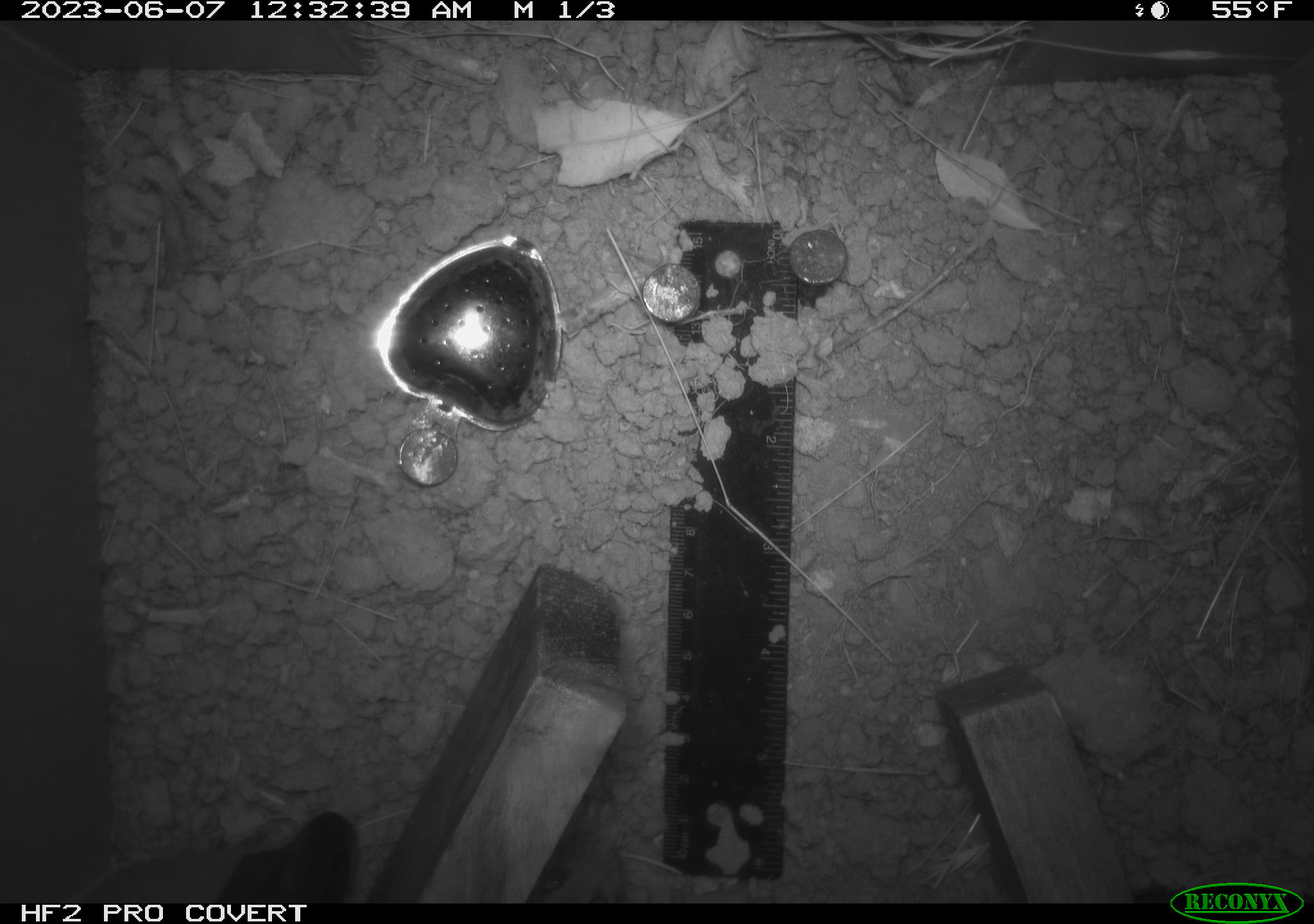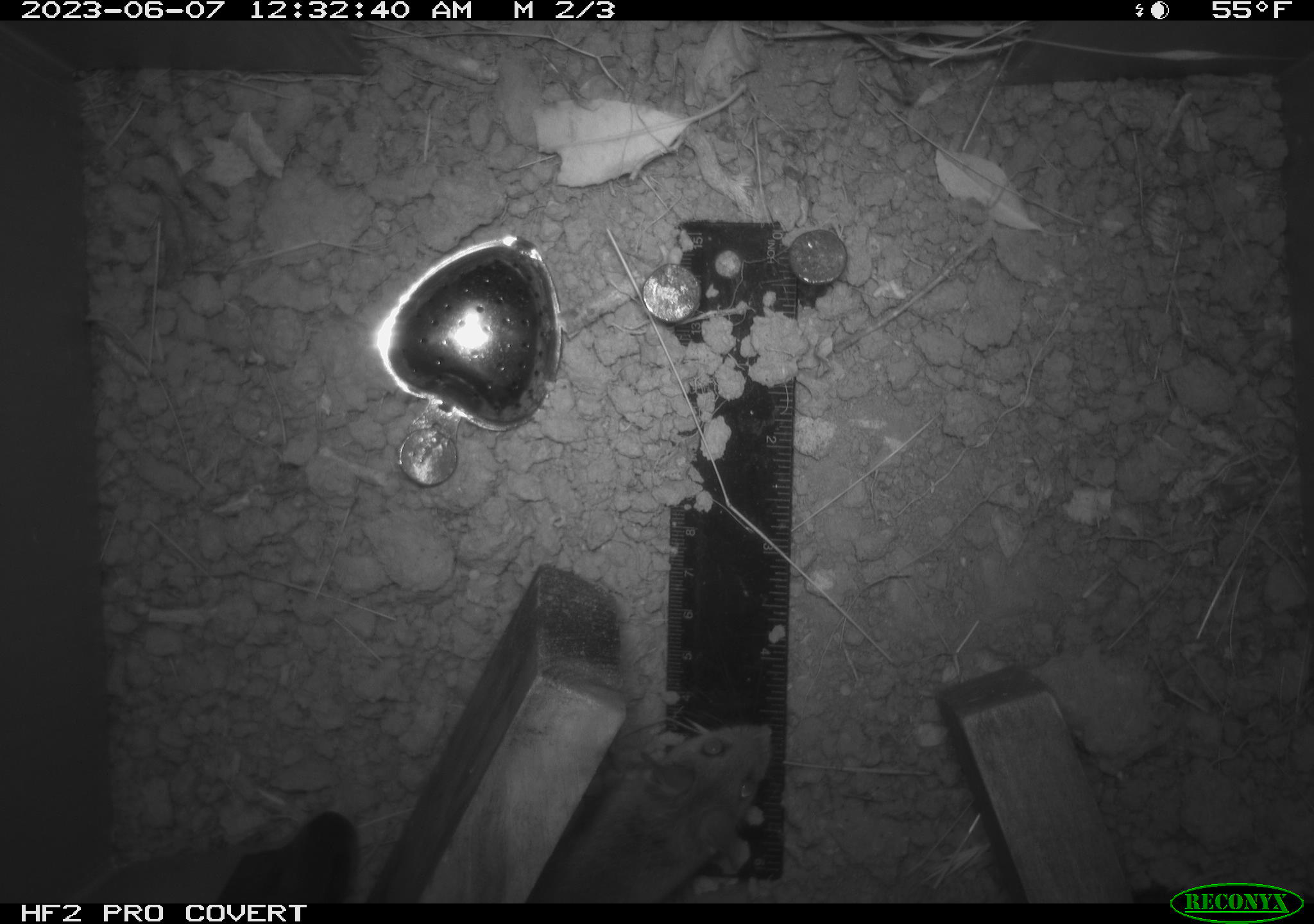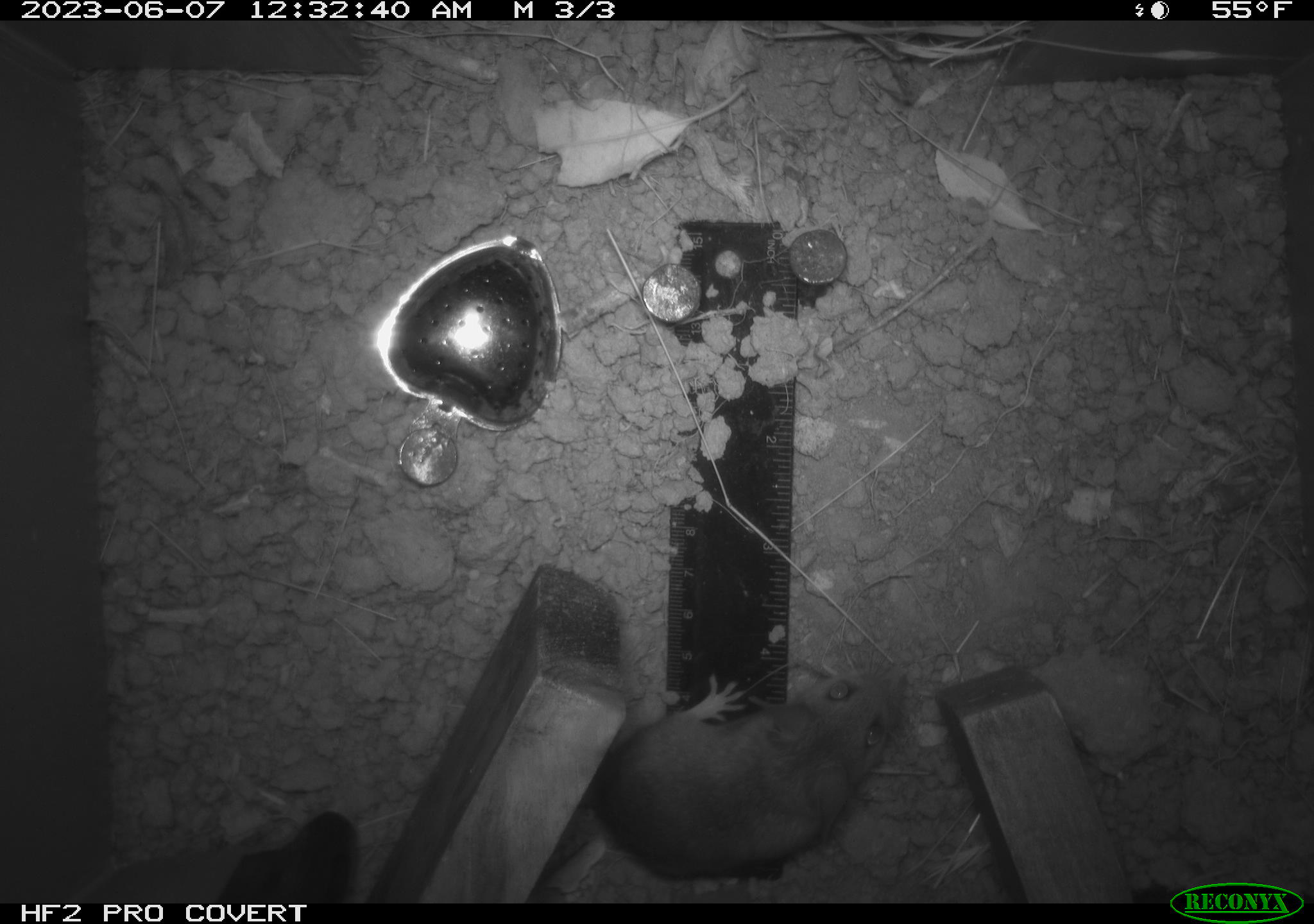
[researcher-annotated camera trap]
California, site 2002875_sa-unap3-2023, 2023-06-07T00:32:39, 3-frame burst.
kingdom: Animalia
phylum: Chordata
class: Mammalia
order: Rodentia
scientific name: Rodentia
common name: mouse species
Mouse species (Rodentia).